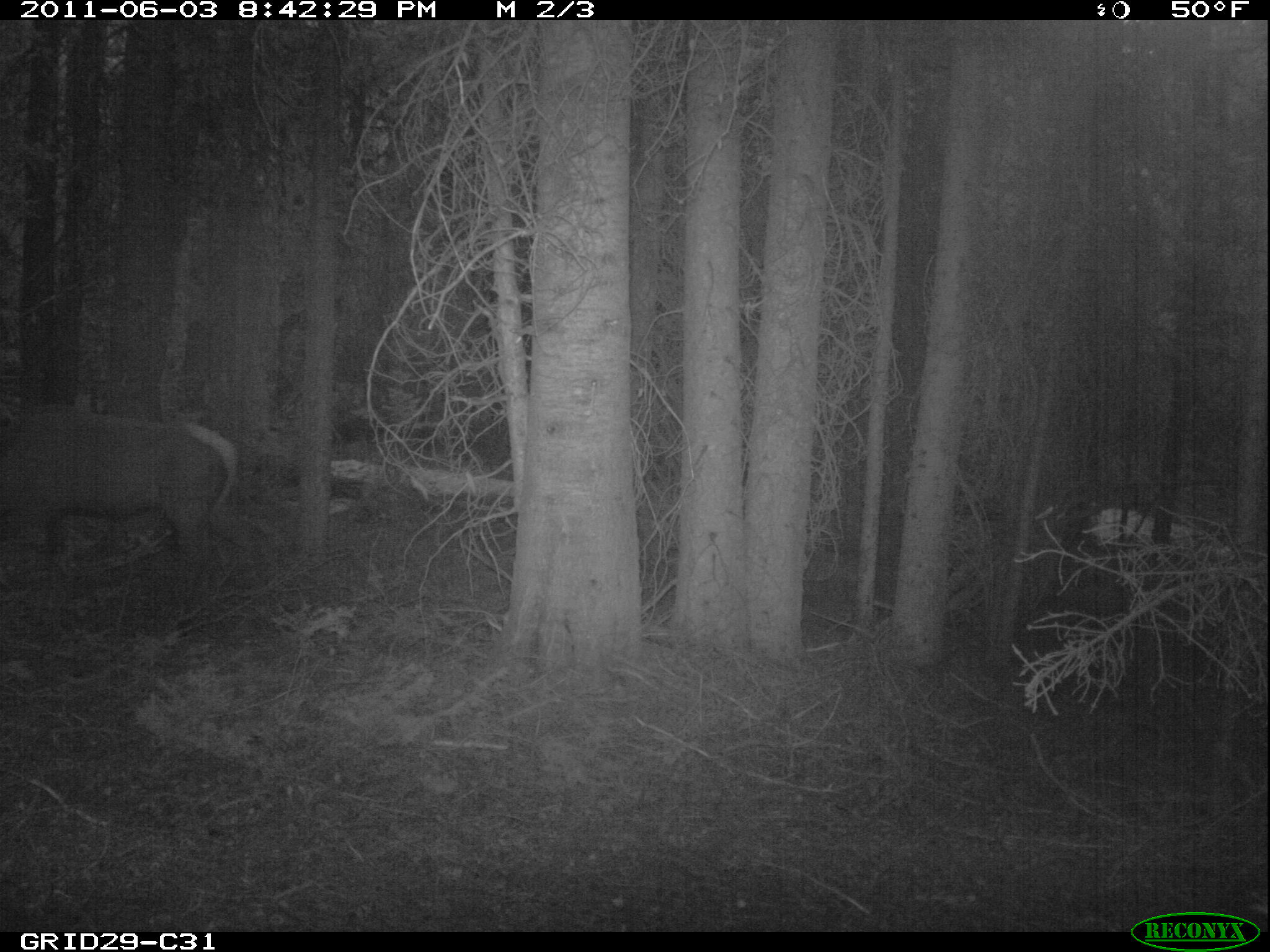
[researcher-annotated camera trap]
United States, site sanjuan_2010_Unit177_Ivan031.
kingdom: Animalia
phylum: Chordata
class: Mammalia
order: Artiodactyla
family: Cervidae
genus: Cervus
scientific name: Cervus elaphus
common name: red deer